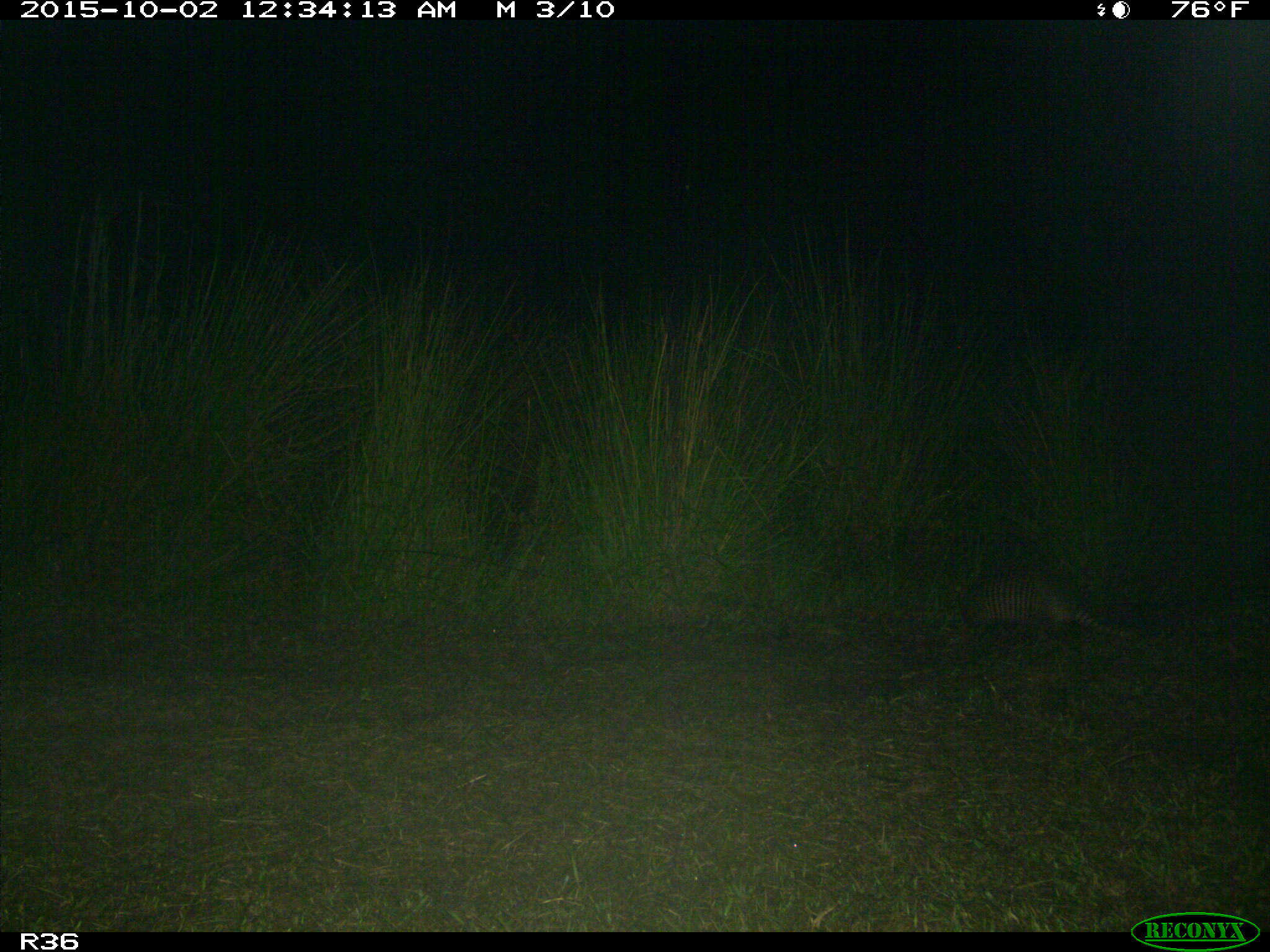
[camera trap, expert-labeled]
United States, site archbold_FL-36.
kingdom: Animalia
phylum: Chordata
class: Mammalia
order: Cingulata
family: Dasypodidae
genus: Dasypus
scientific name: Dasypus novemcinctus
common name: nine-banded armadillo